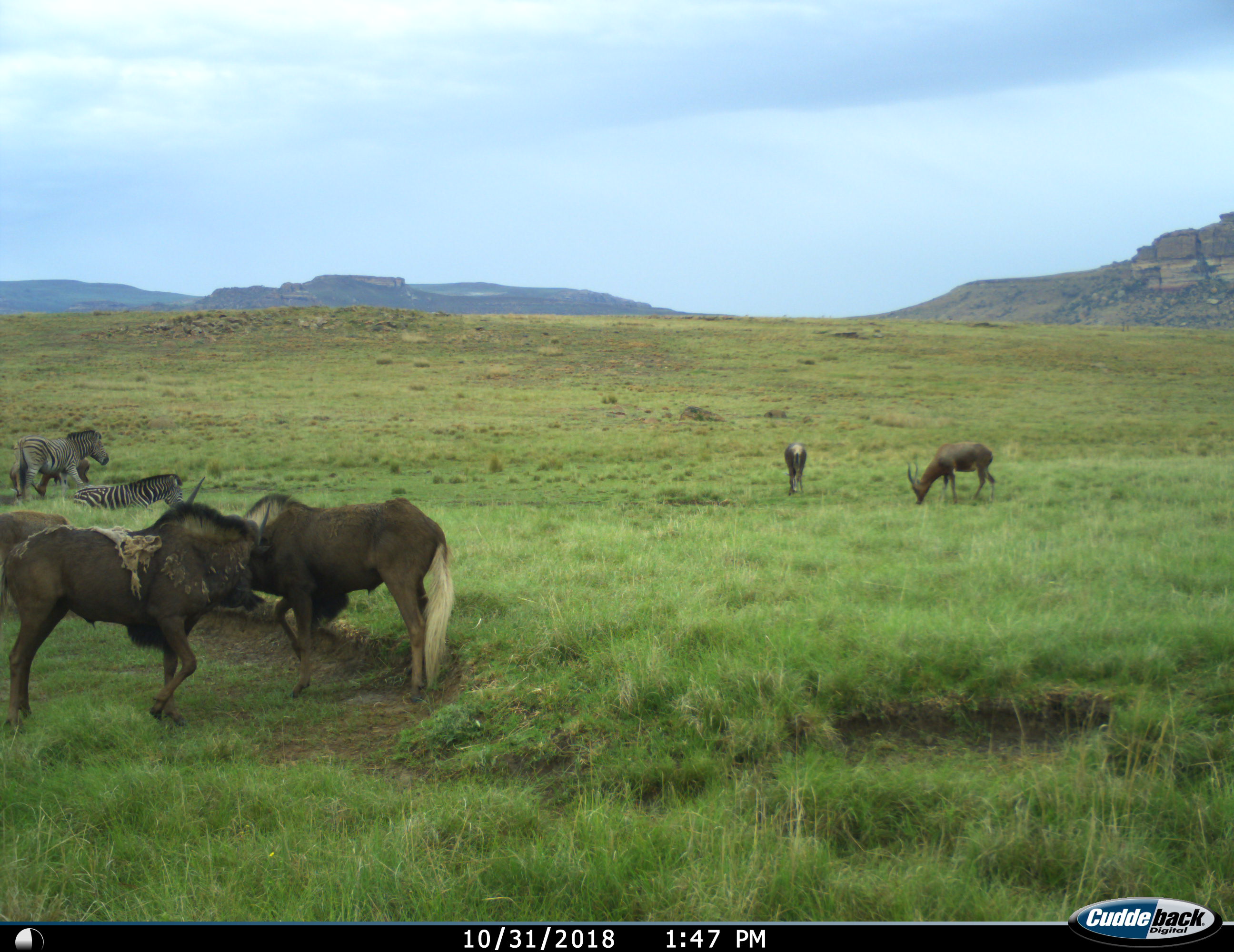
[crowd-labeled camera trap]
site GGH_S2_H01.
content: unidentified animal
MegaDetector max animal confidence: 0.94